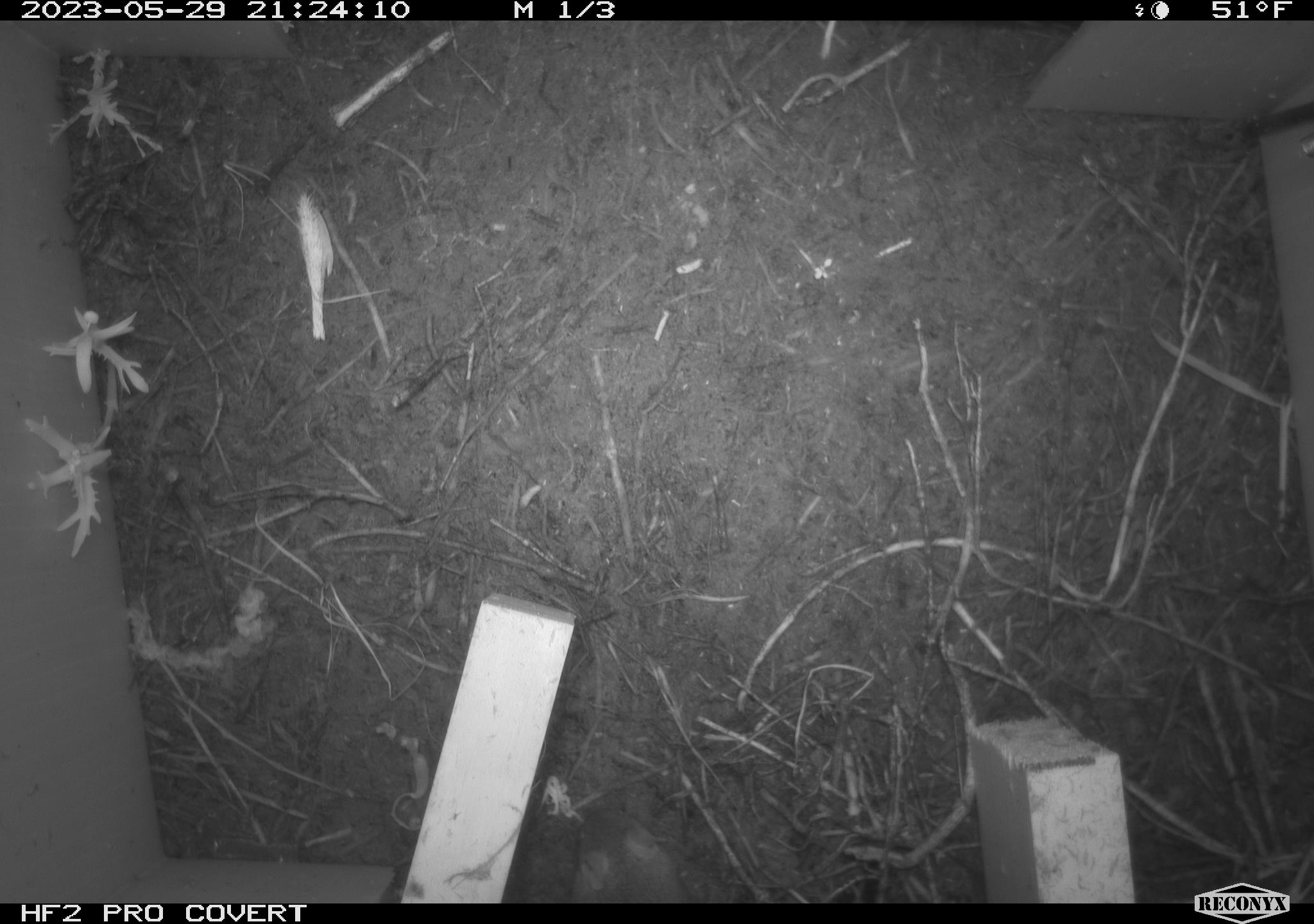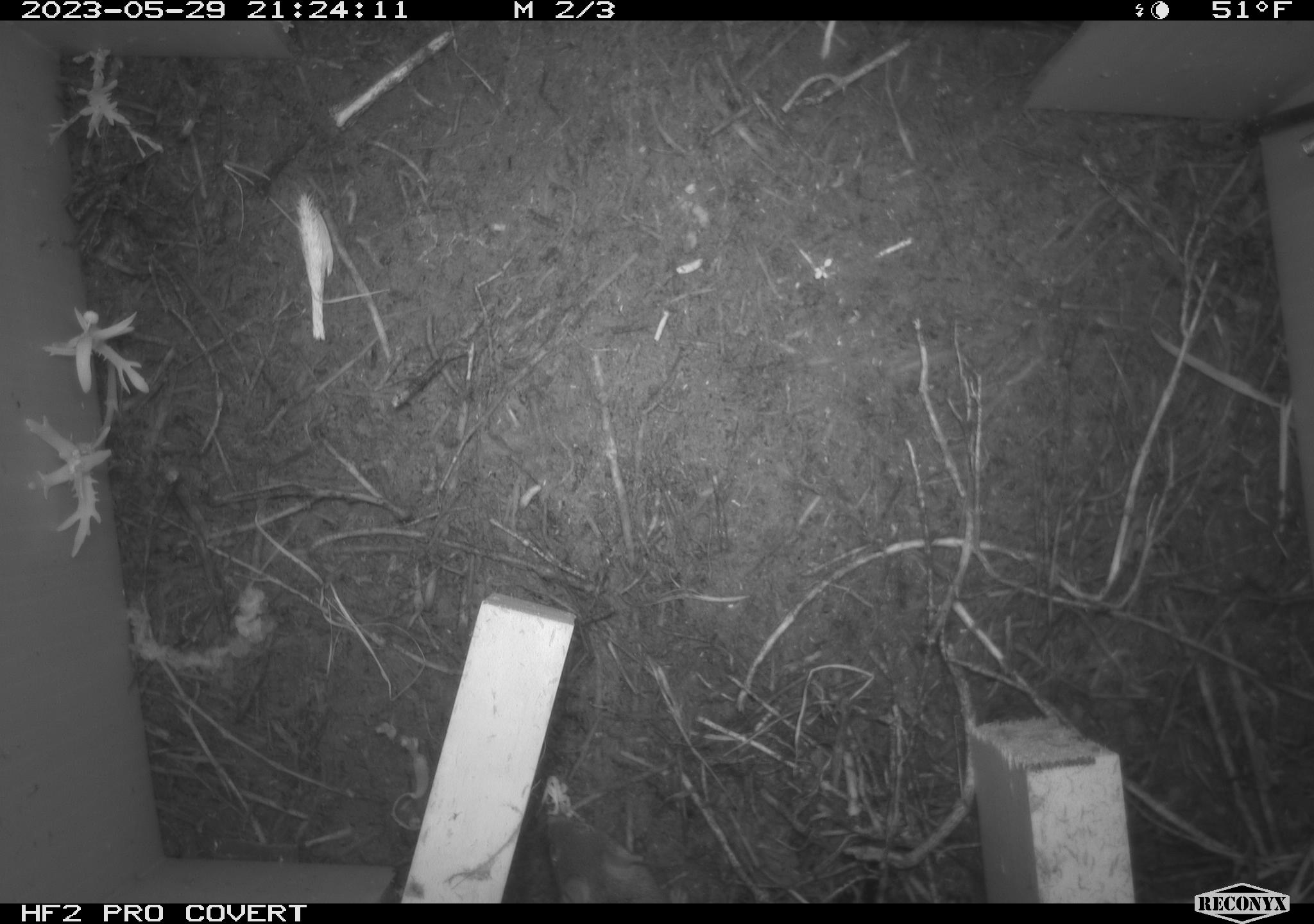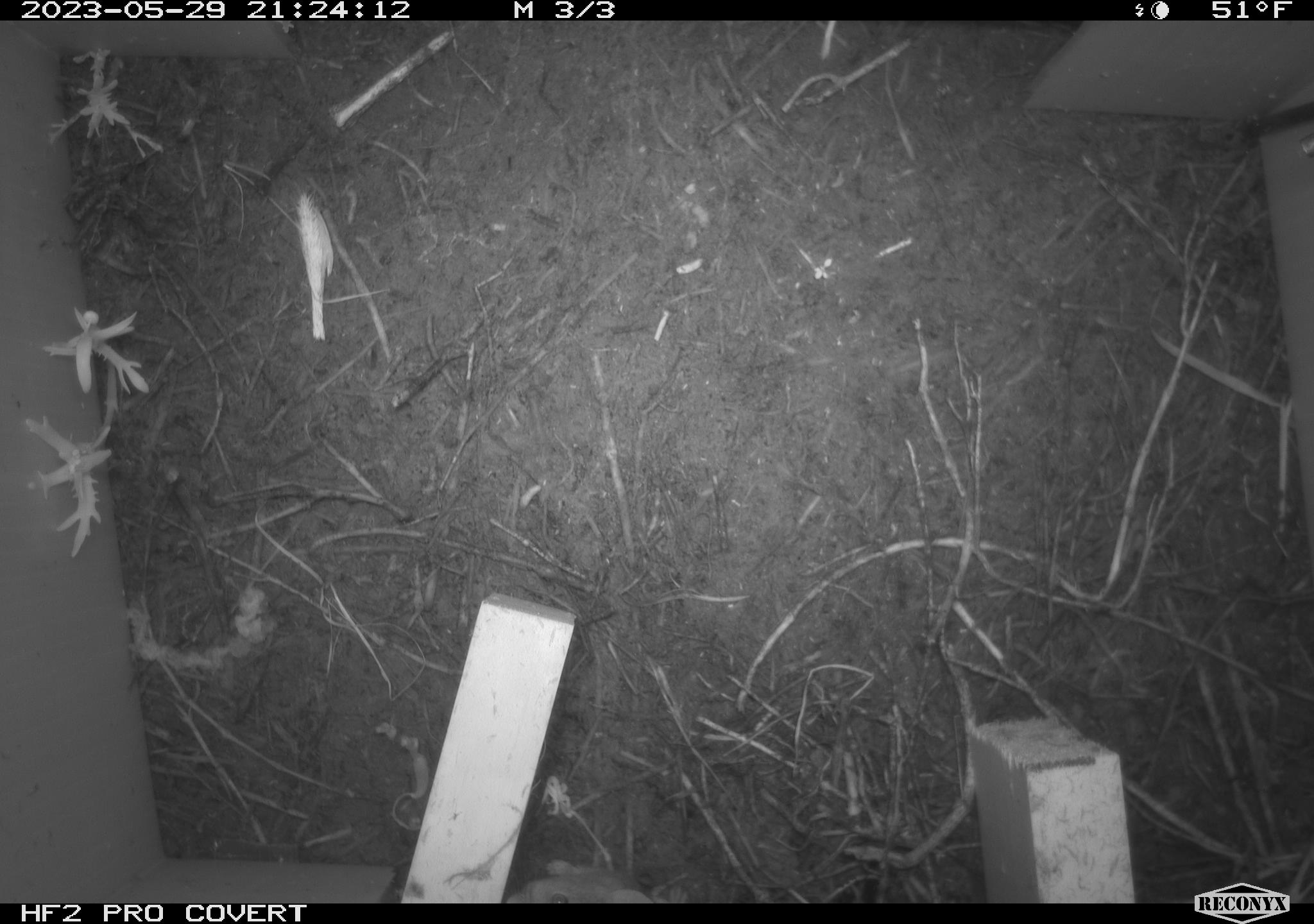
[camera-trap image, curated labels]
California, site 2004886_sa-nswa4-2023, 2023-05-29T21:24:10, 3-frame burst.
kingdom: Animalia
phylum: Chordata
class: Mammalia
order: Rodentia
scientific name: Rodentia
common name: mouse species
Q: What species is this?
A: Mouse species (Rodentia).